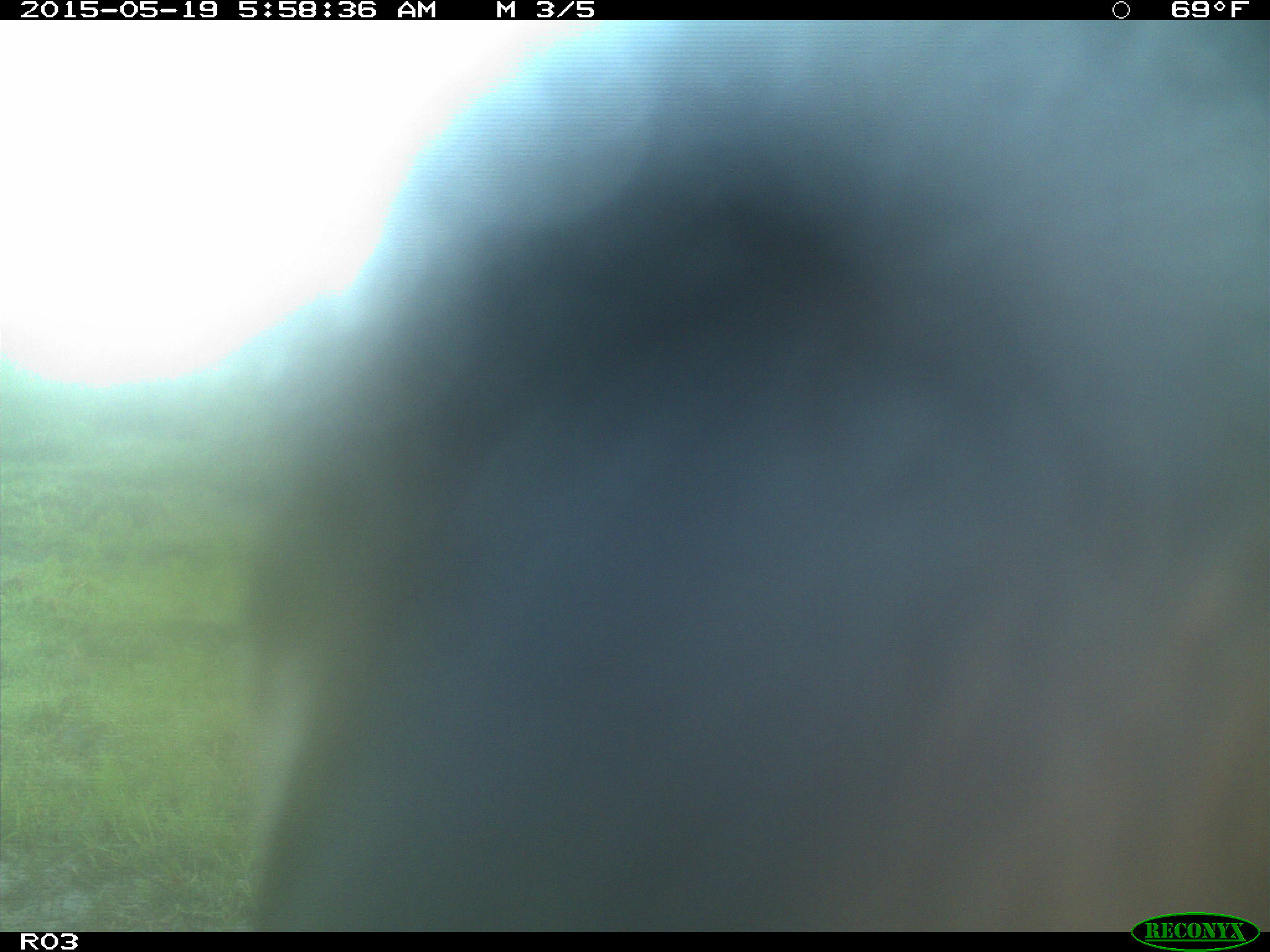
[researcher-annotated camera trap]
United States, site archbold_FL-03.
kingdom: Animalia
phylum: Chordata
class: Mammalia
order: Artiodactyla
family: Bovidae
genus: Bos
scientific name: Bos taurus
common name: domestic cow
Bos taurus (domestic cow).